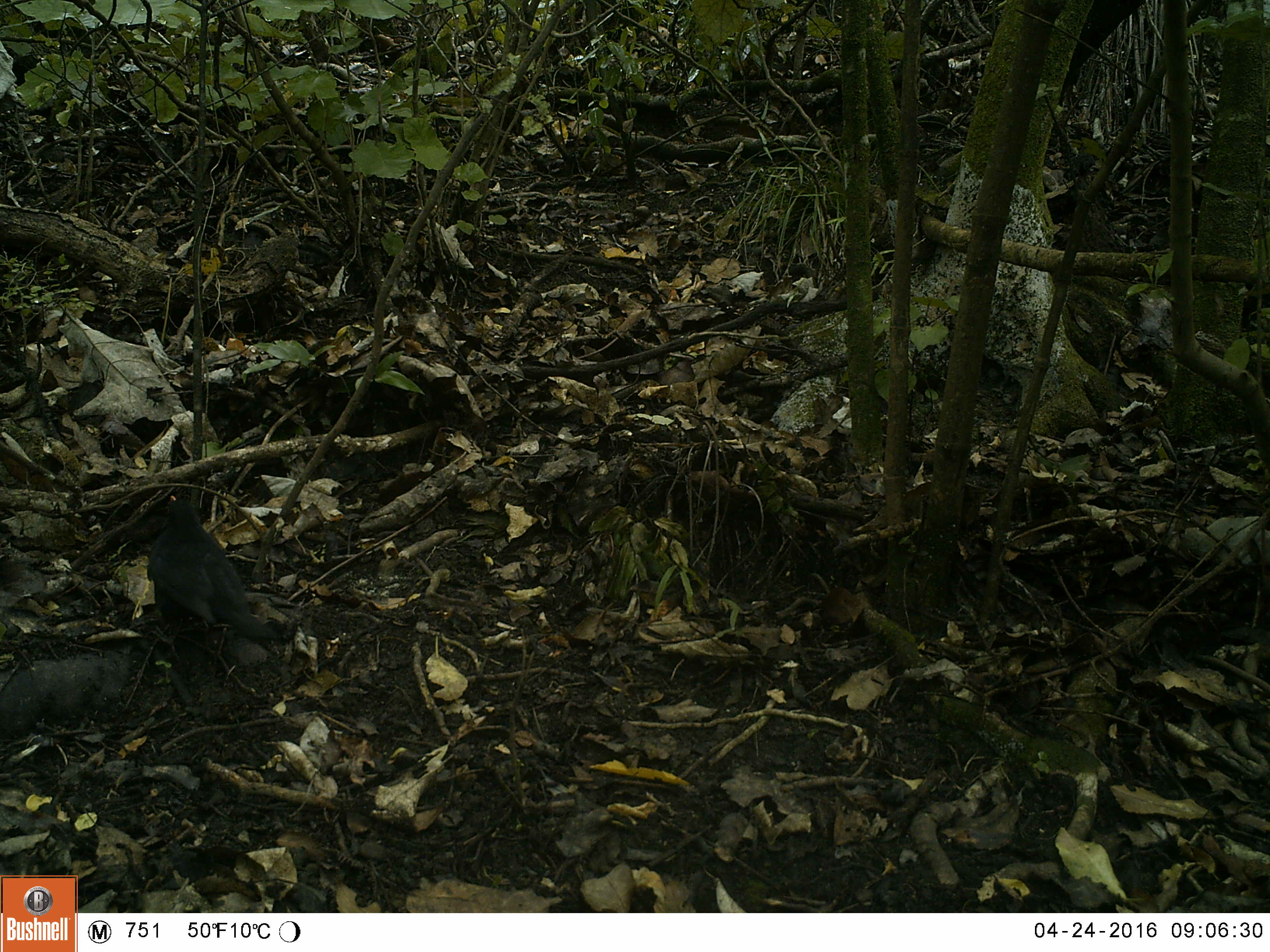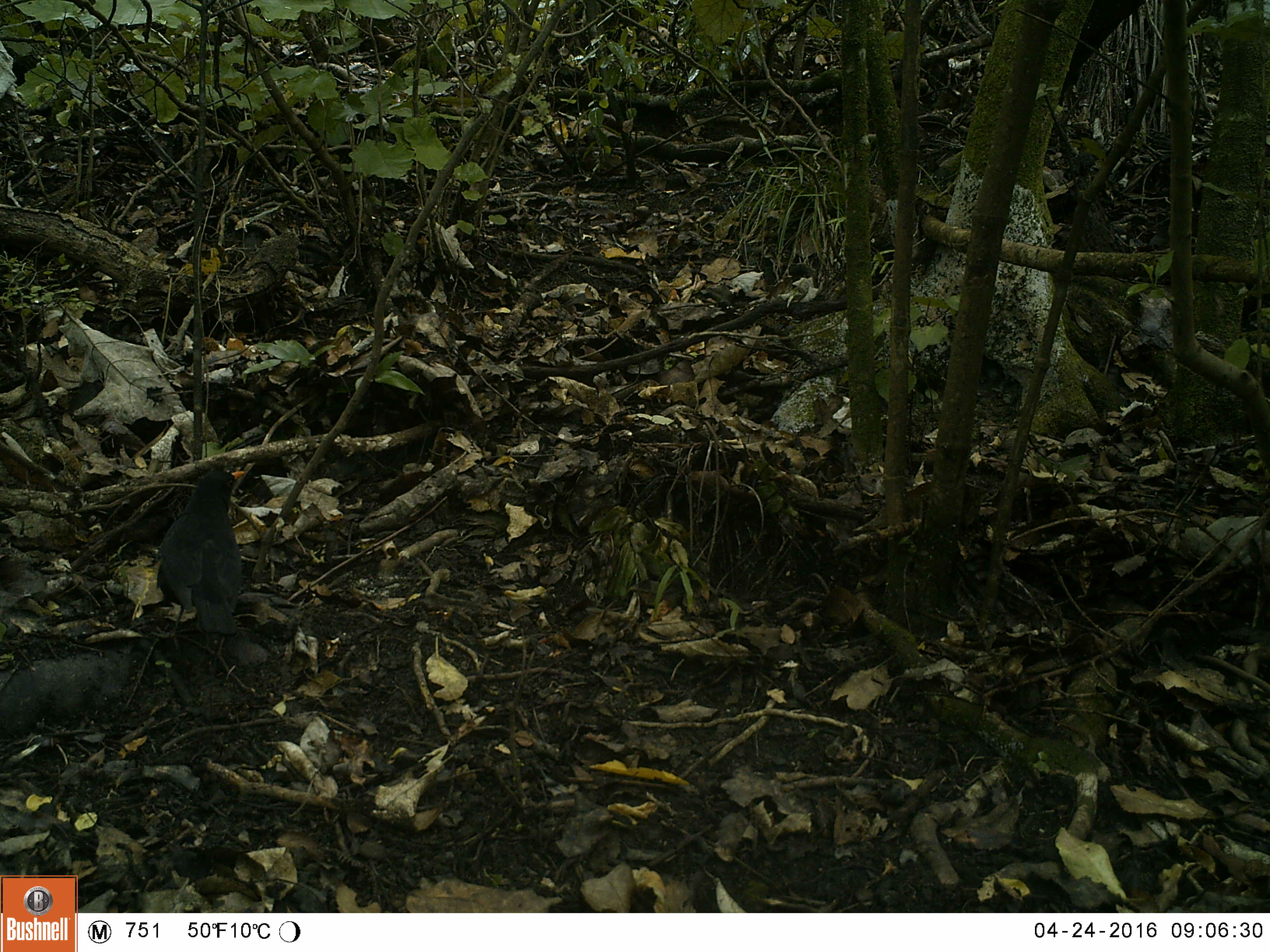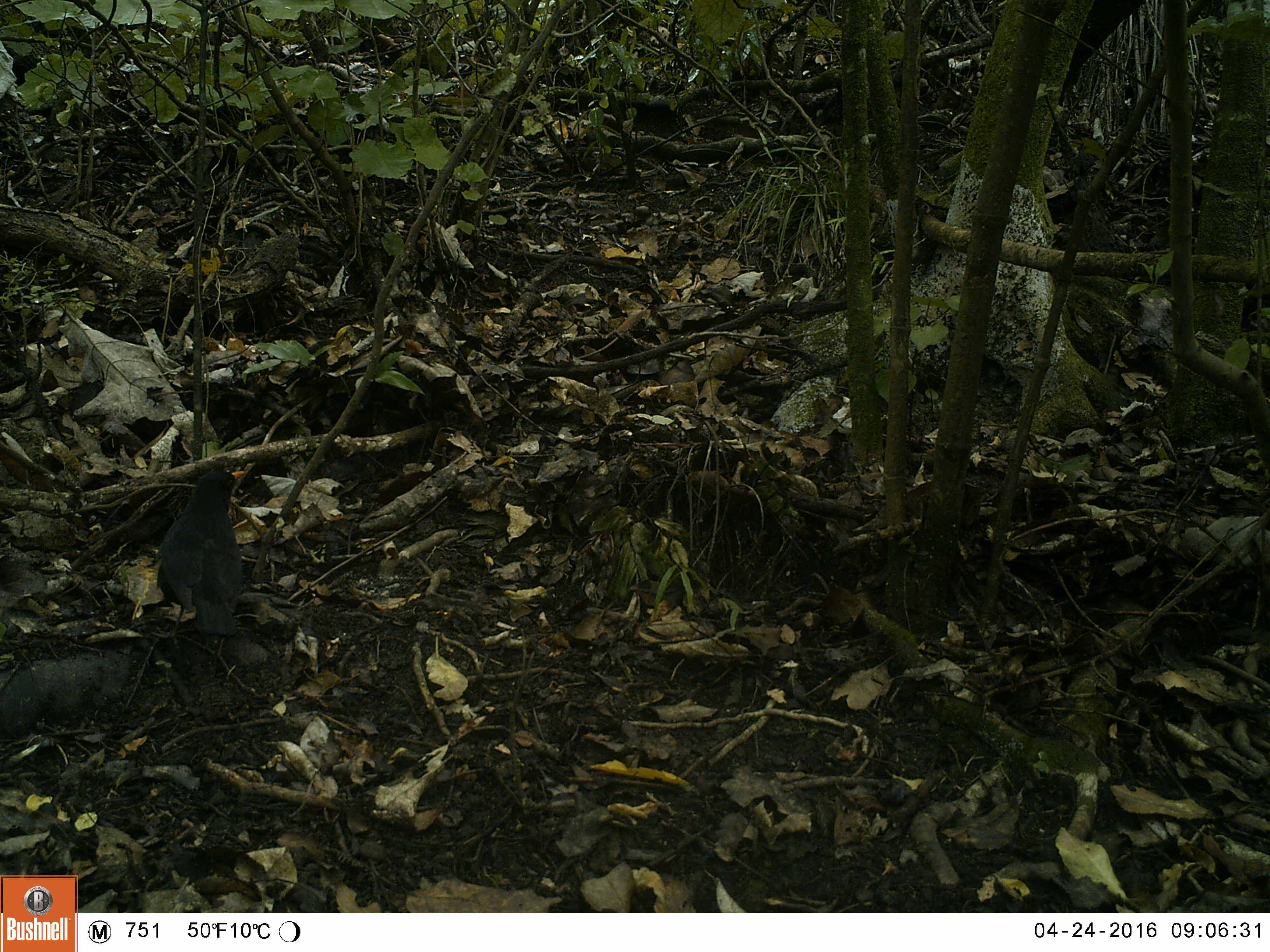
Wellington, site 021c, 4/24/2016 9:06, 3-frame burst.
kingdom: Animalia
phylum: Chordata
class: Aves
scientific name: Aves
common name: bird